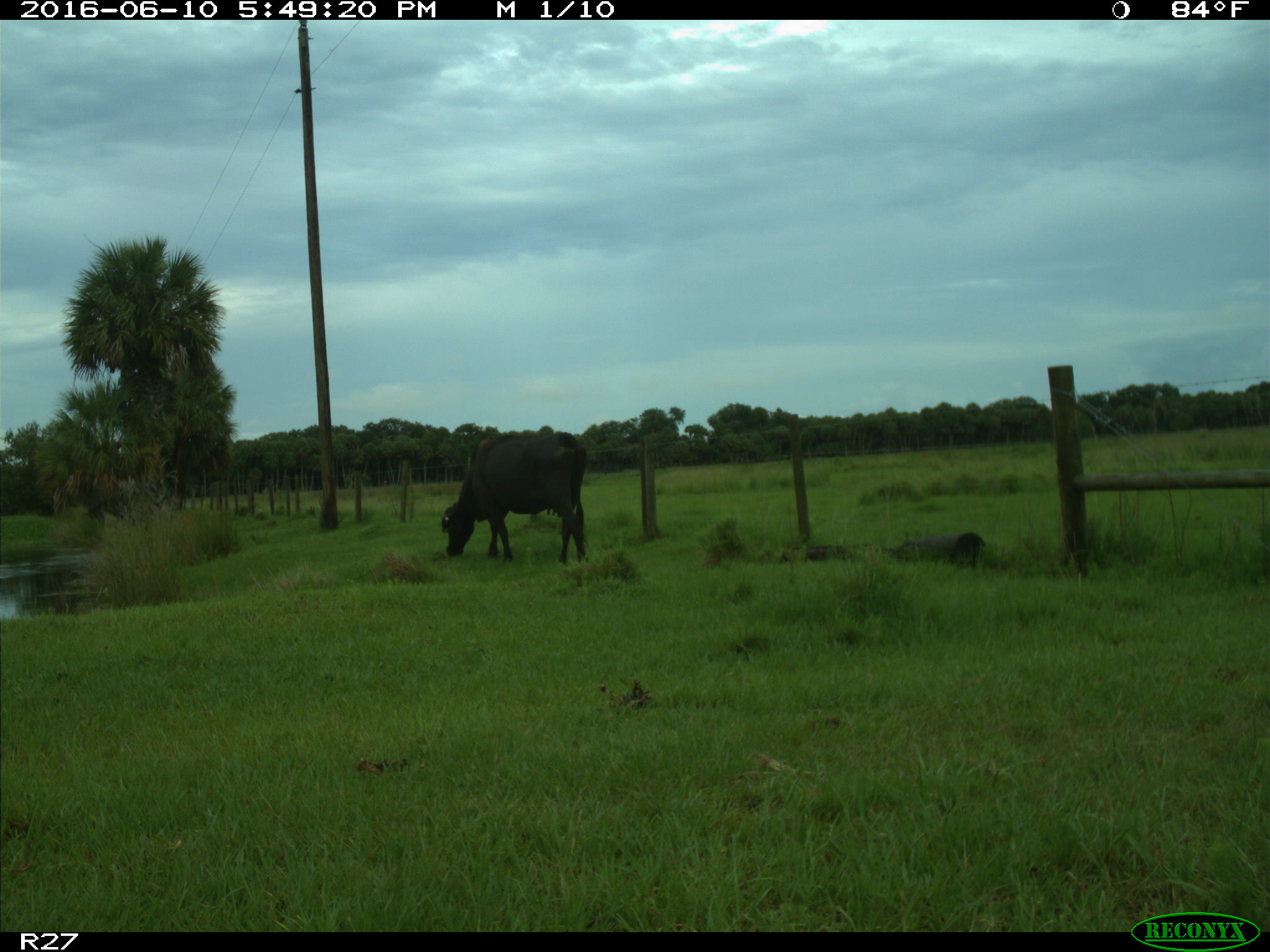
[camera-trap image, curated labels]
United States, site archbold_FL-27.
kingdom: Animalia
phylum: Chordata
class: Mammalia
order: Artiodactyla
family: Bovidae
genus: Bos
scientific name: Bos taurus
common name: domestic cow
Bos taurus (domestic cow).